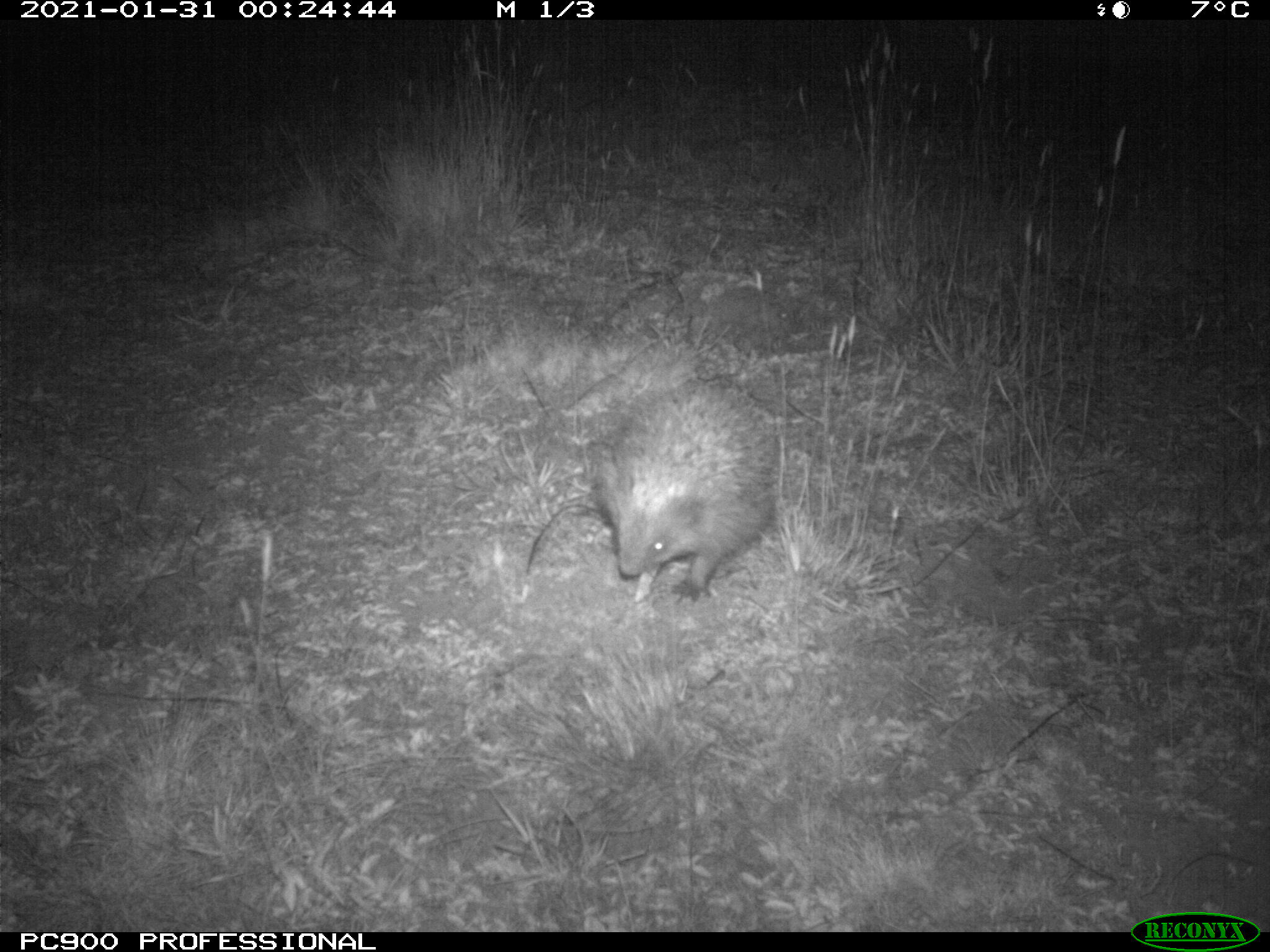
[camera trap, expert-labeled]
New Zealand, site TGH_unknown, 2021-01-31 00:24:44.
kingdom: Animalia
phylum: Chordata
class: Mammalia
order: Eulipotyphla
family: Erinaceidae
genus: Erinaceus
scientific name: Erinaceus europaeus europaeus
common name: european hedgehog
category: hedgehog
Hedgehog (european hedgehog) (Erinaceus europaeus europaeus).